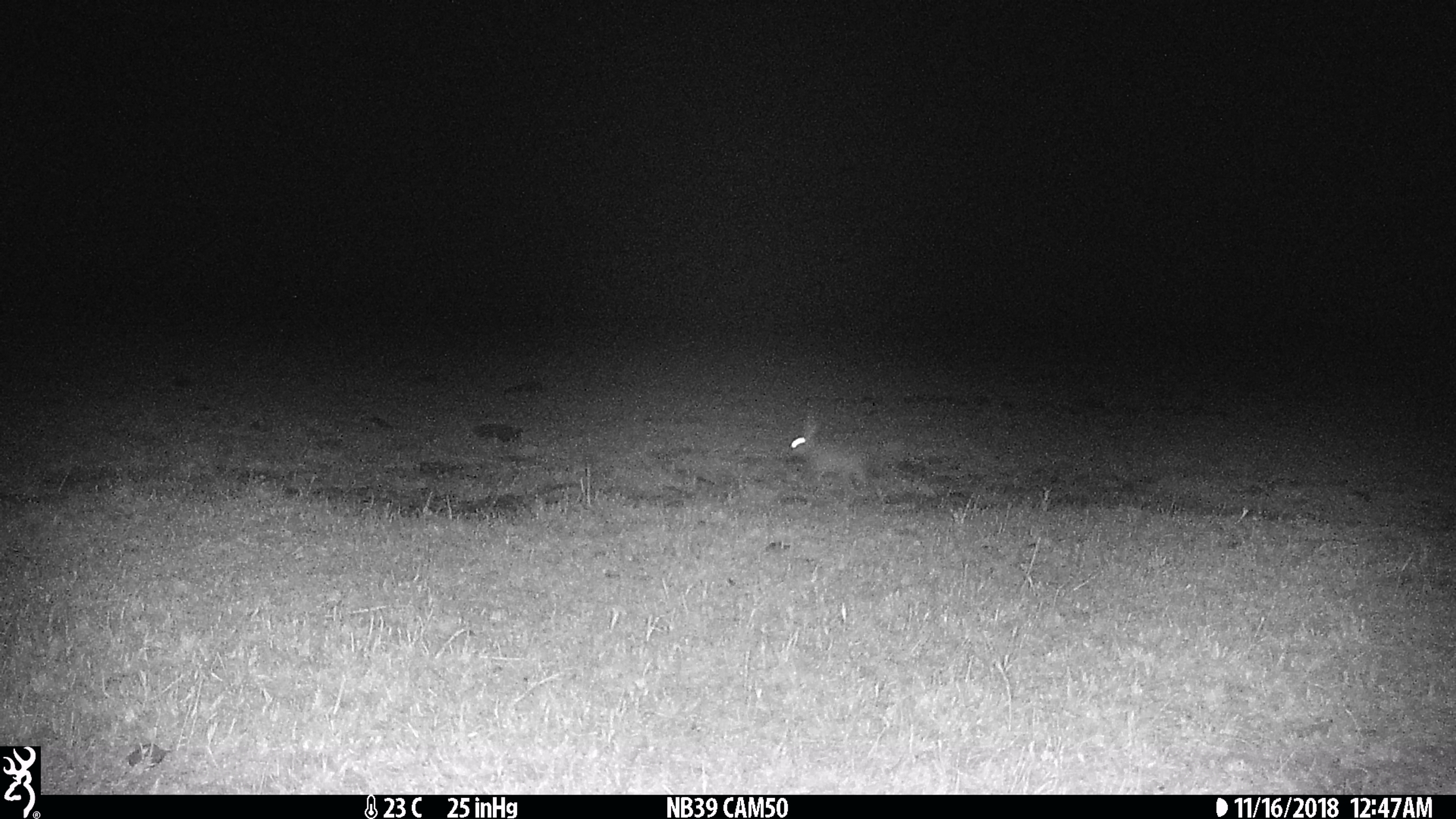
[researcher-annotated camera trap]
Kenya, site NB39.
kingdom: Animalia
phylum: Chordata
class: Mammalia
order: Lagomorpha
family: Leporidae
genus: Lepus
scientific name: Lepus capensis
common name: cape hare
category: hare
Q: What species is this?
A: Hare (cape hare) (Lepus capensis).